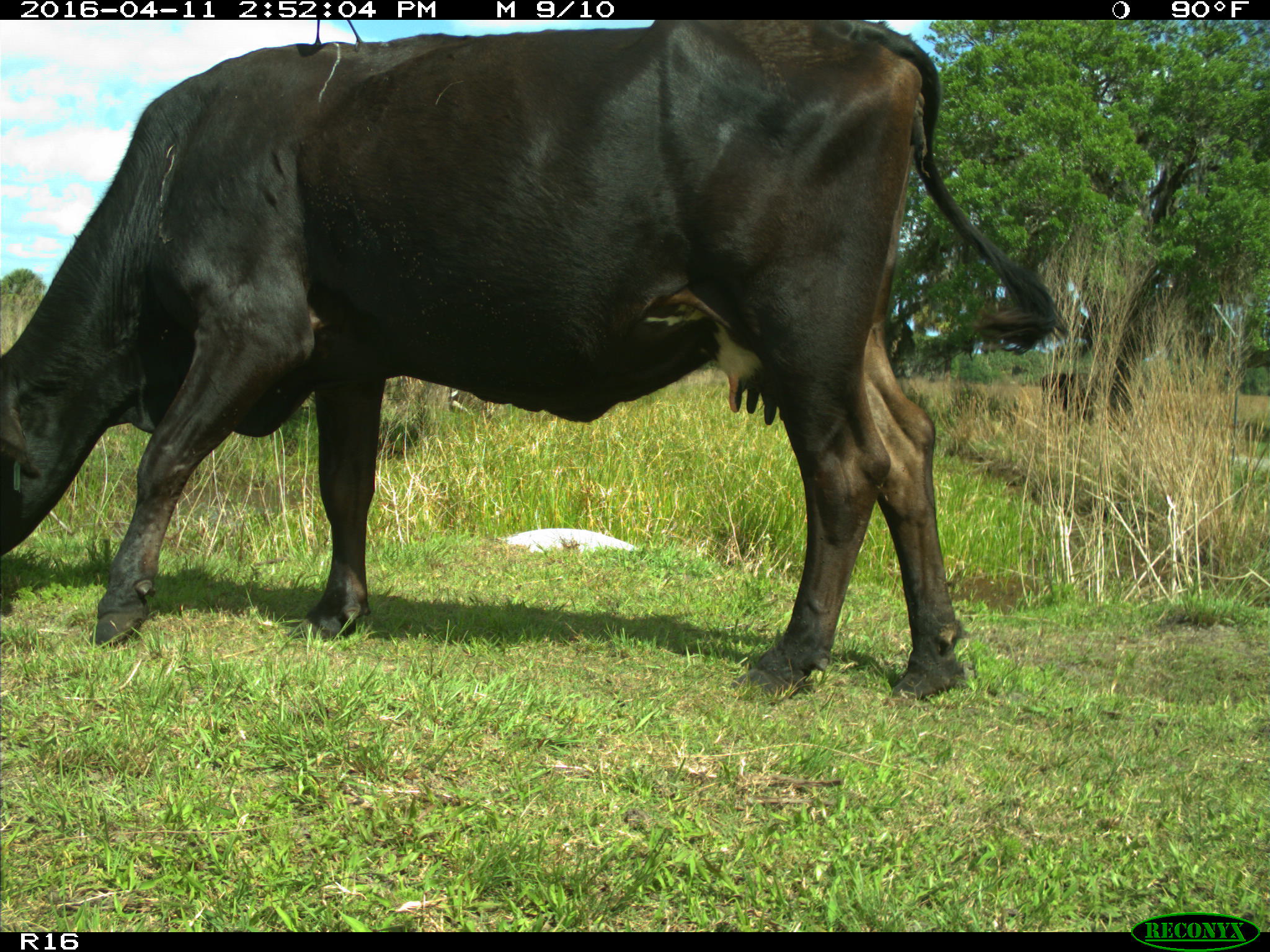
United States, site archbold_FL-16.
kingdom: Animalia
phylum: Chordata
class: Mammalia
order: Artiodactyla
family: Bovidae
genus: Bos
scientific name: Bos taurus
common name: domestic cow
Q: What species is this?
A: Bos taurus (domestic cow).